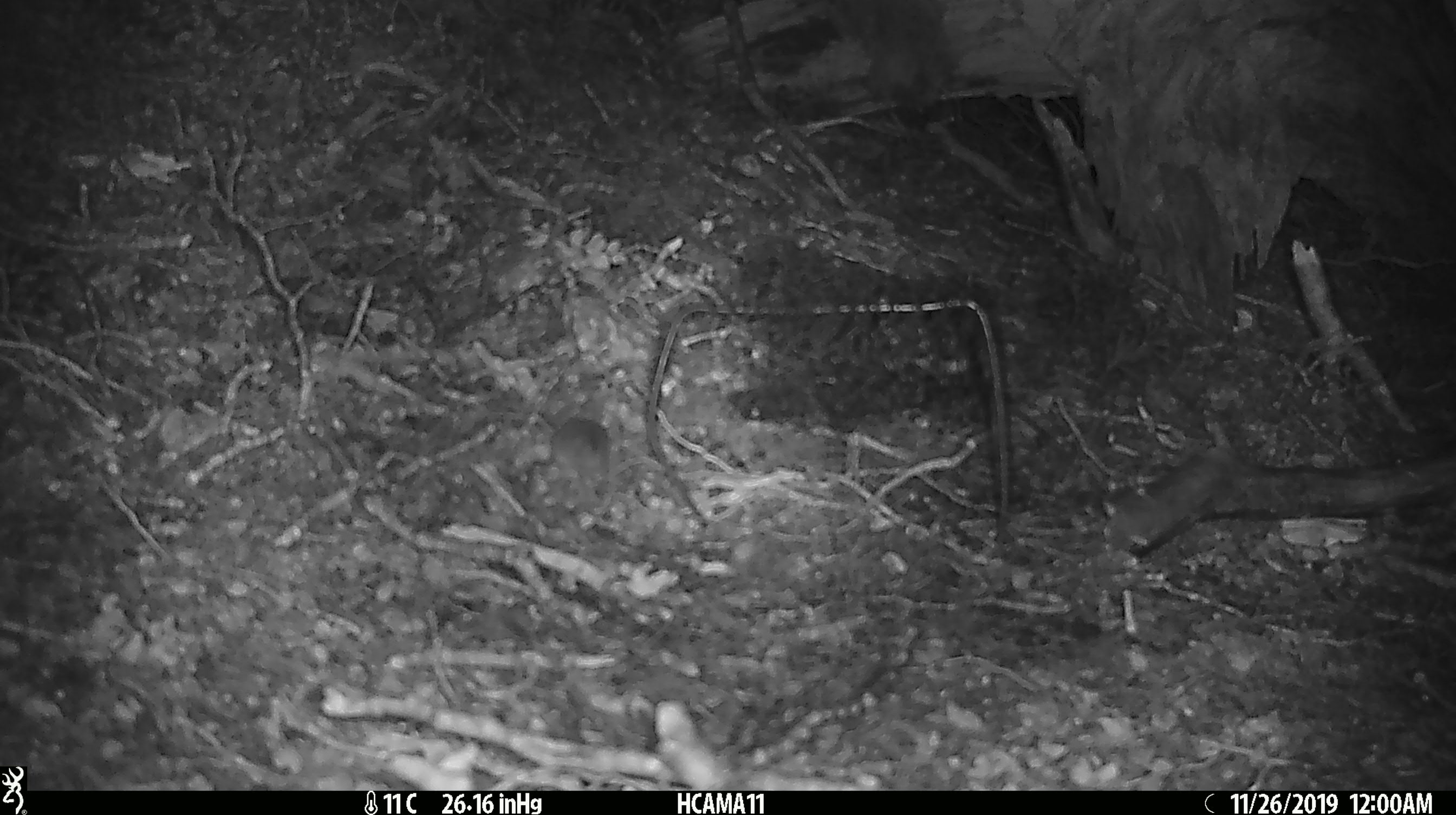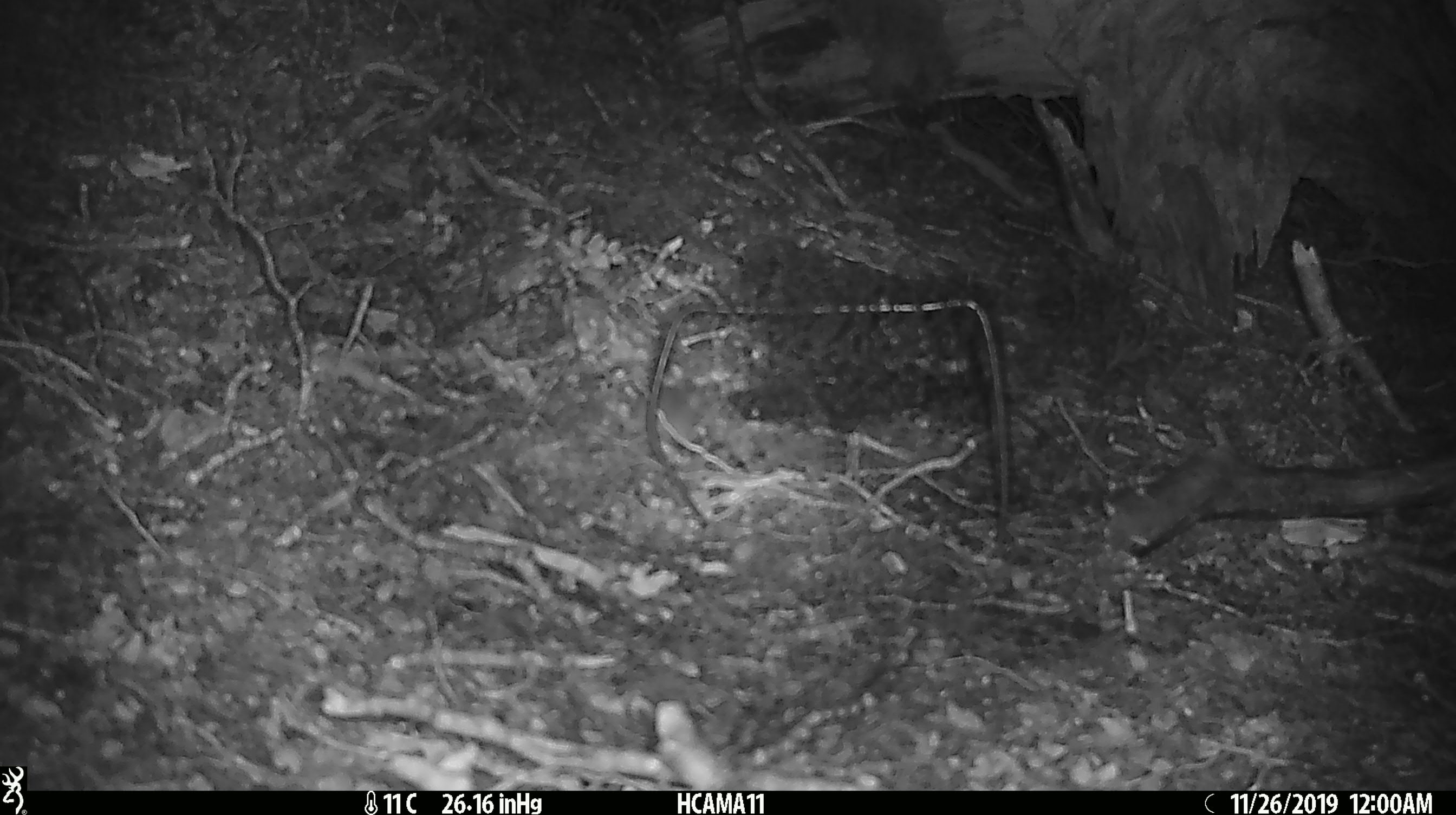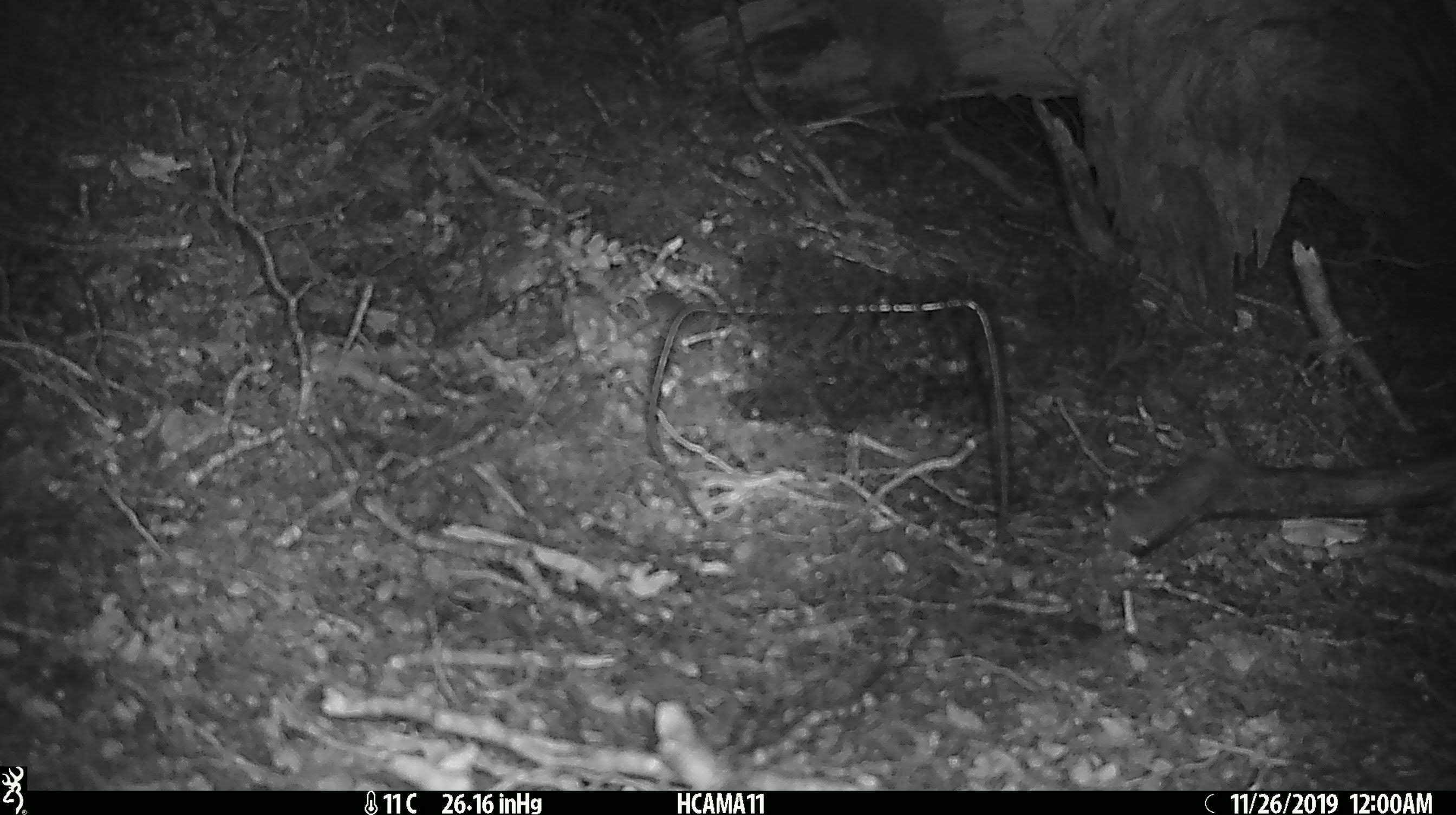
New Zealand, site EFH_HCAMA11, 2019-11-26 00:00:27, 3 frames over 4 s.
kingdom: Animalia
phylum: Chordata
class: Mammalia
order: Rodentia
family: Muridae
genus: Mus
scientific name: Mus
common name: mouse